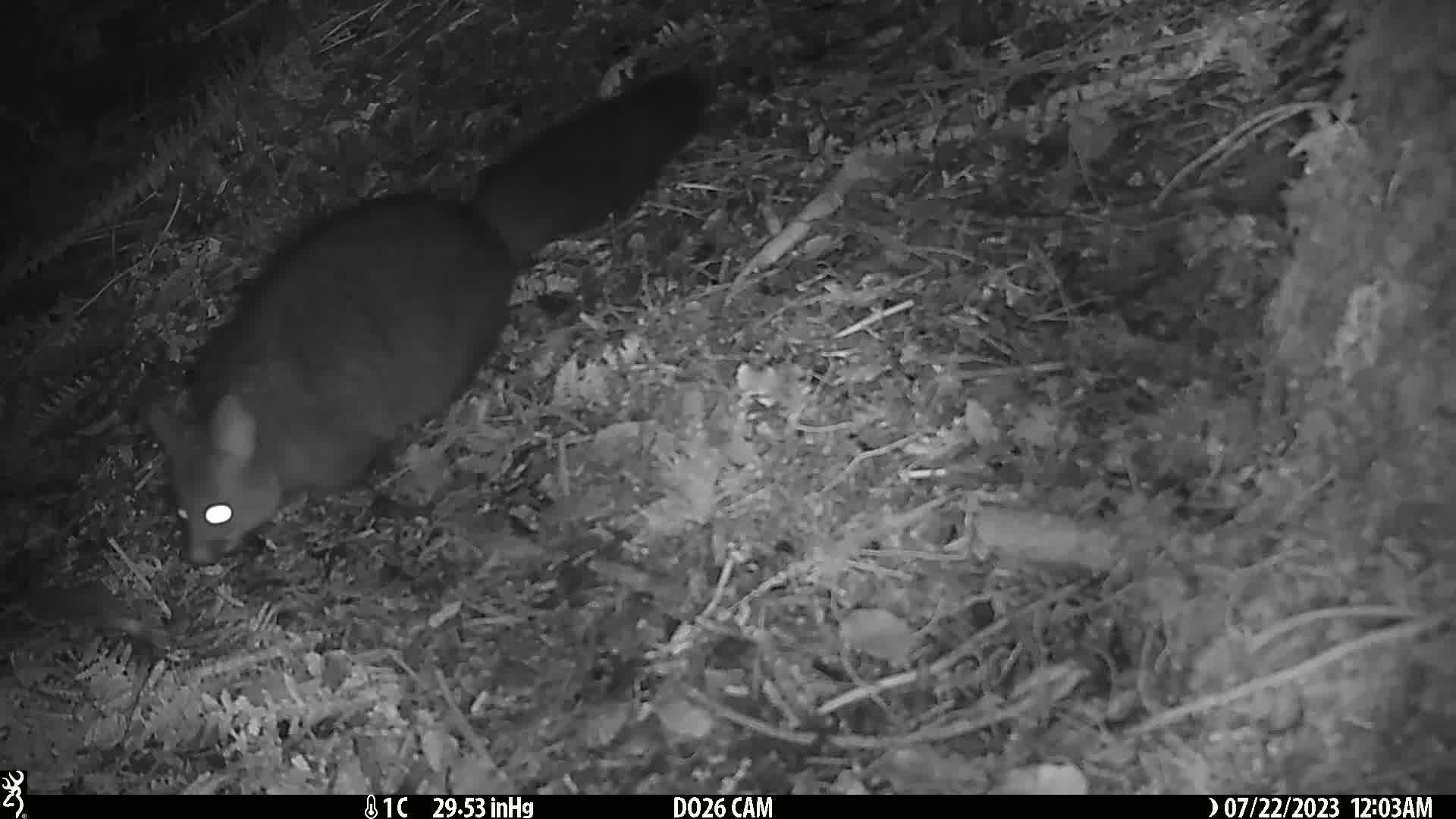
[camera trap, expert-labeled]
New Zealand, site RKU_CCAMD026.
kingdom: Animalia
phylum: Chordata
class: Mammalia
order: Diprotodontia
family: Phalangeridae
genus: Trichosurus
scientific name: Trichosurus vulpecula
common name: common brushtail possum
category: possum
Possum (common brushtail possum) (Trichosurus vulpecula).